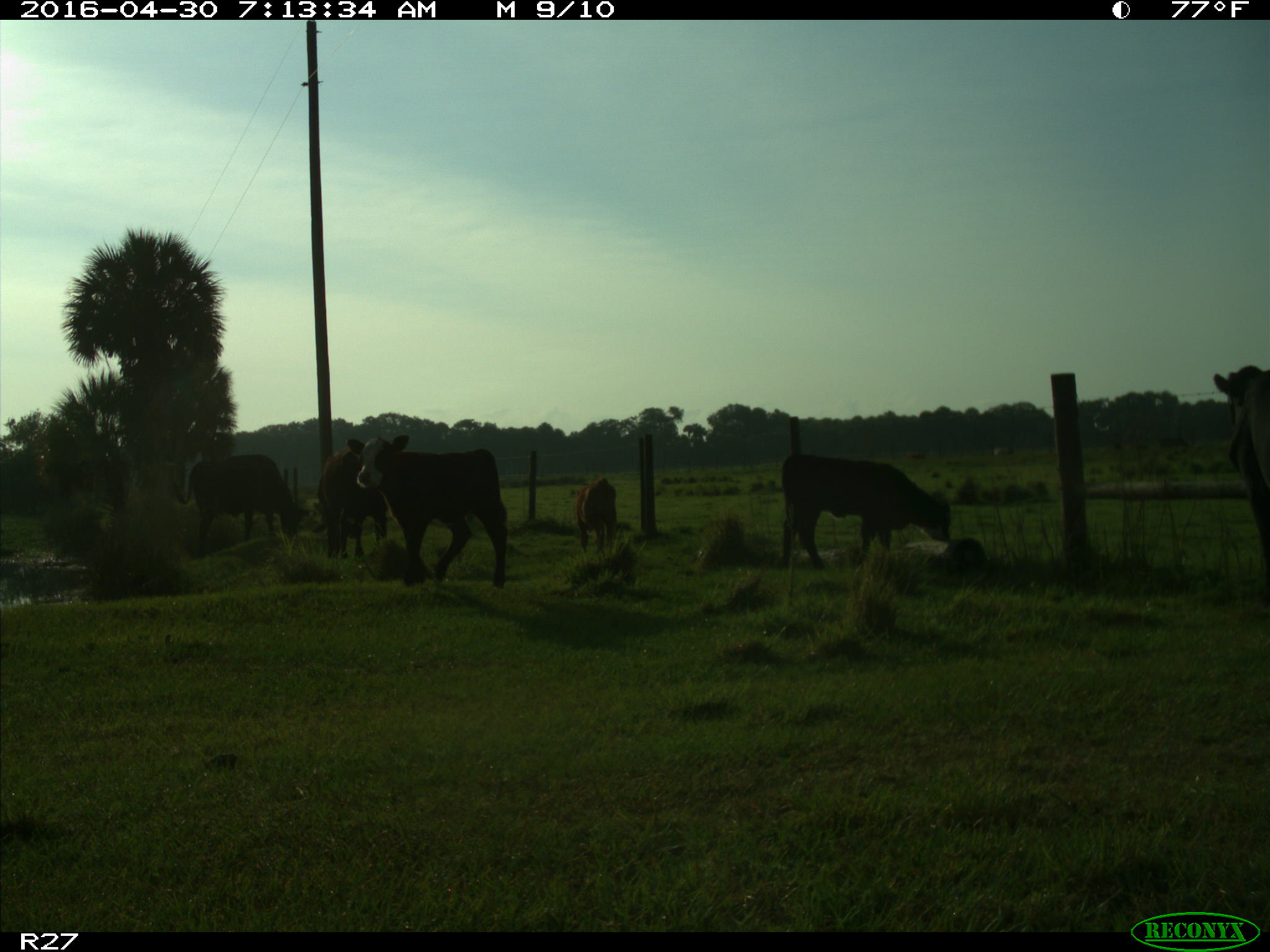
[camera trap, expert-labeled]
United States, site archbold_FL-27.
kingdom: Animalia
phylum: Chordata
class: Mammalia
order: Artiodactyla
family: Bovidae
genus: Bos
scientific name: Bos taurus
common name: domestic cow